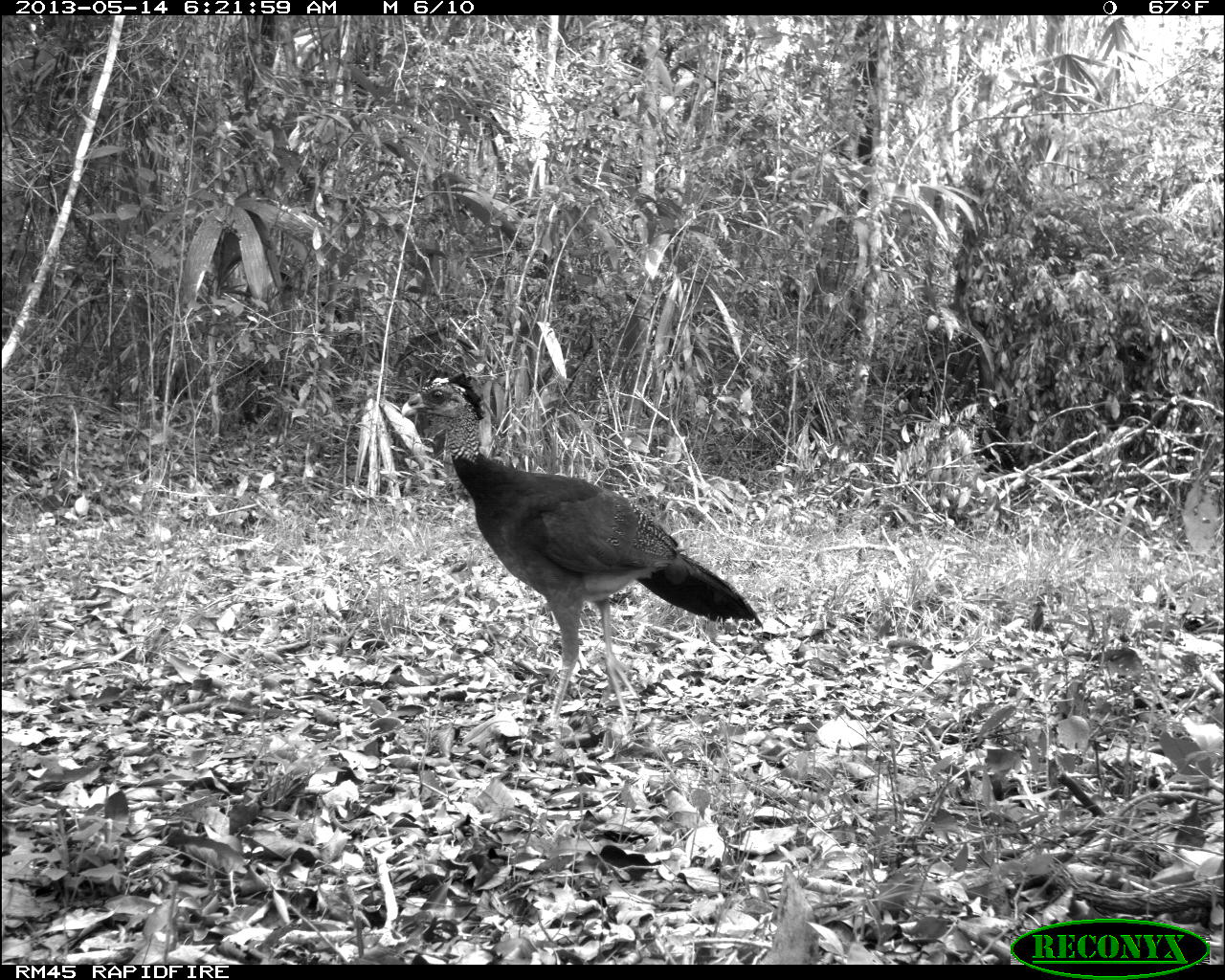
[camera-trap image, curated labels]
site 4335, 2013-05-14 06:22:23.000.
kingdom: Animalia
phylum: Chordata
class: Aves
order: Galliformes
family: Cracidae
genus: Crax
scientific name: Crax rubra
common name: great curassow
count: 2